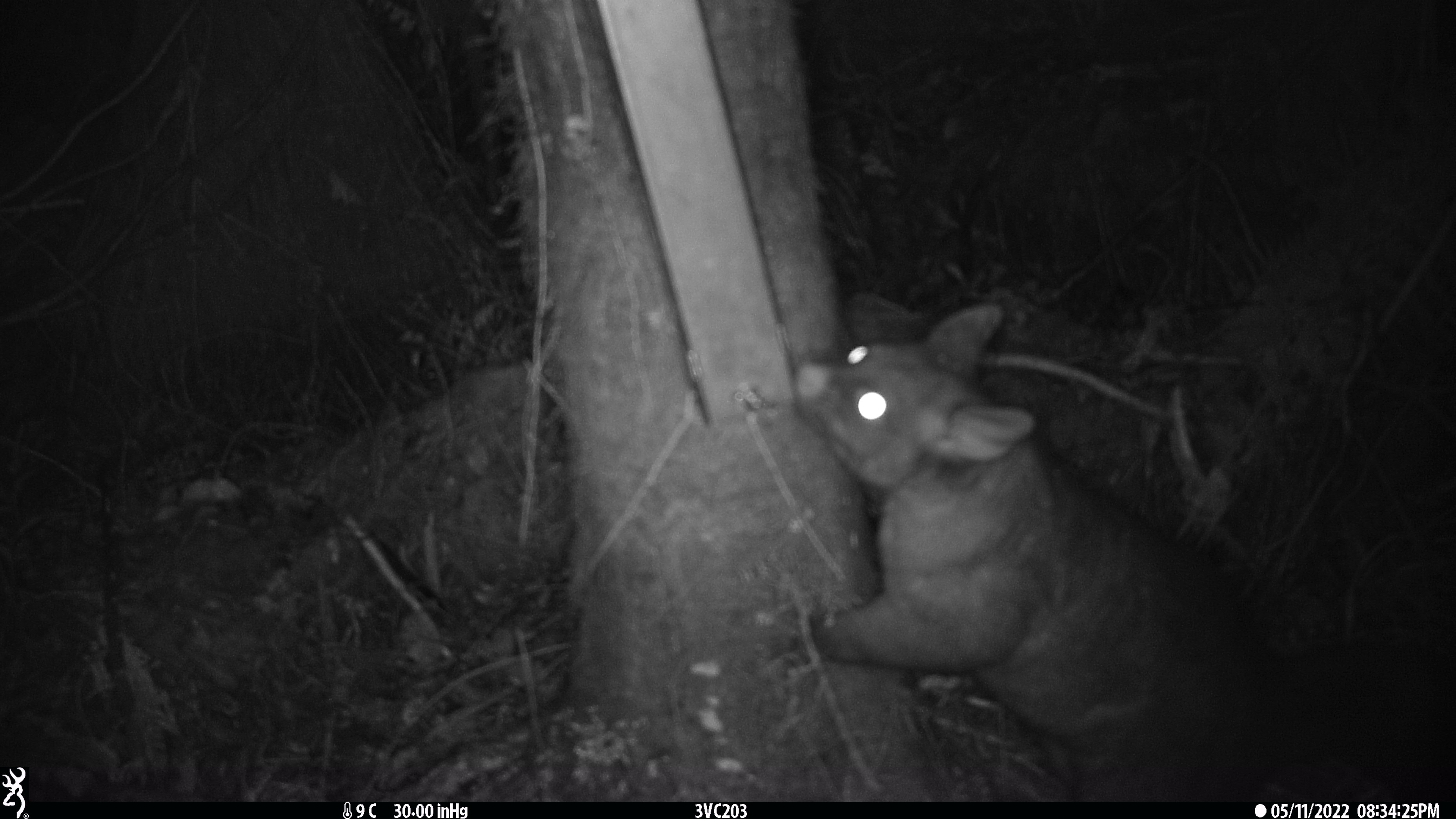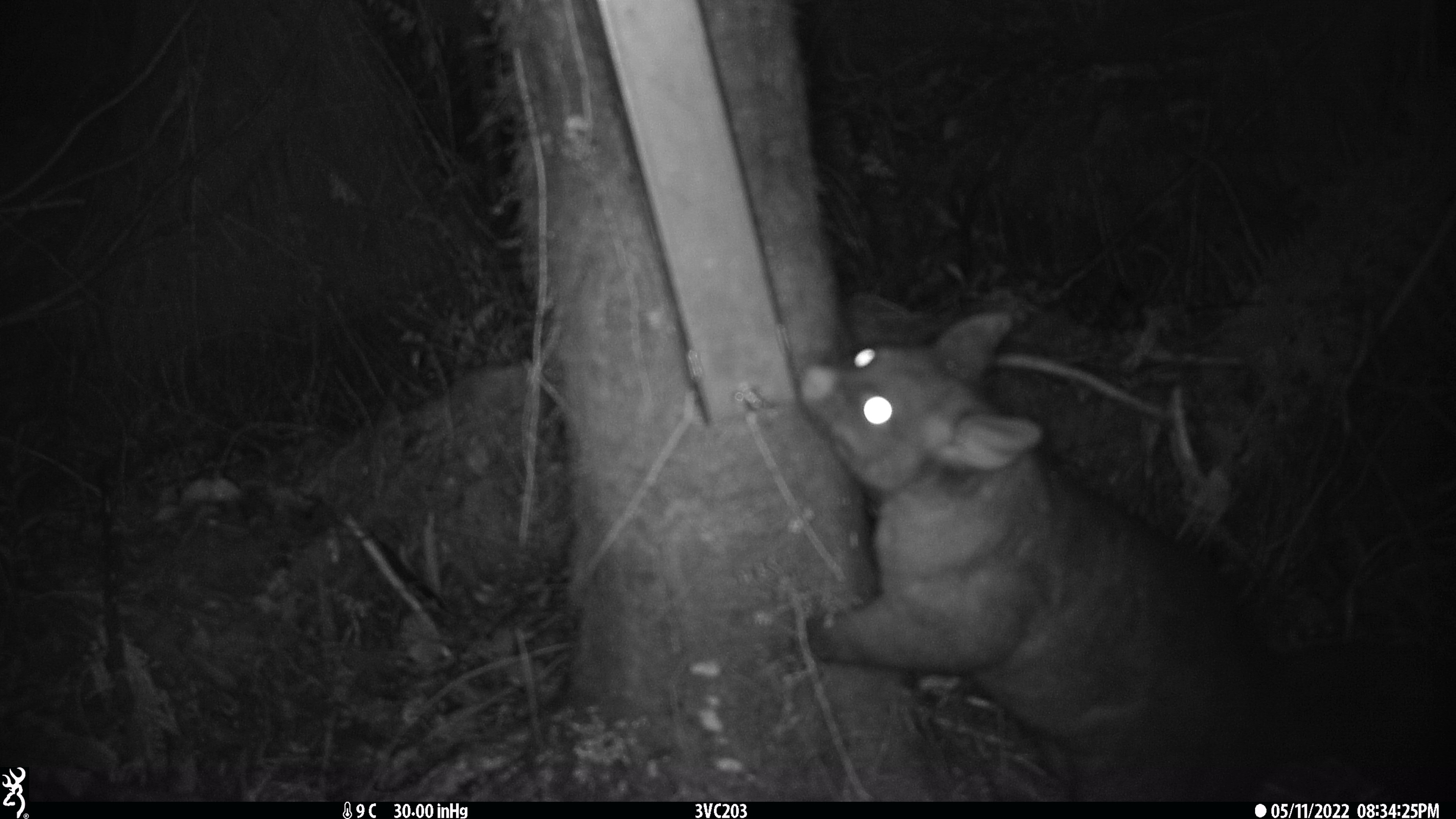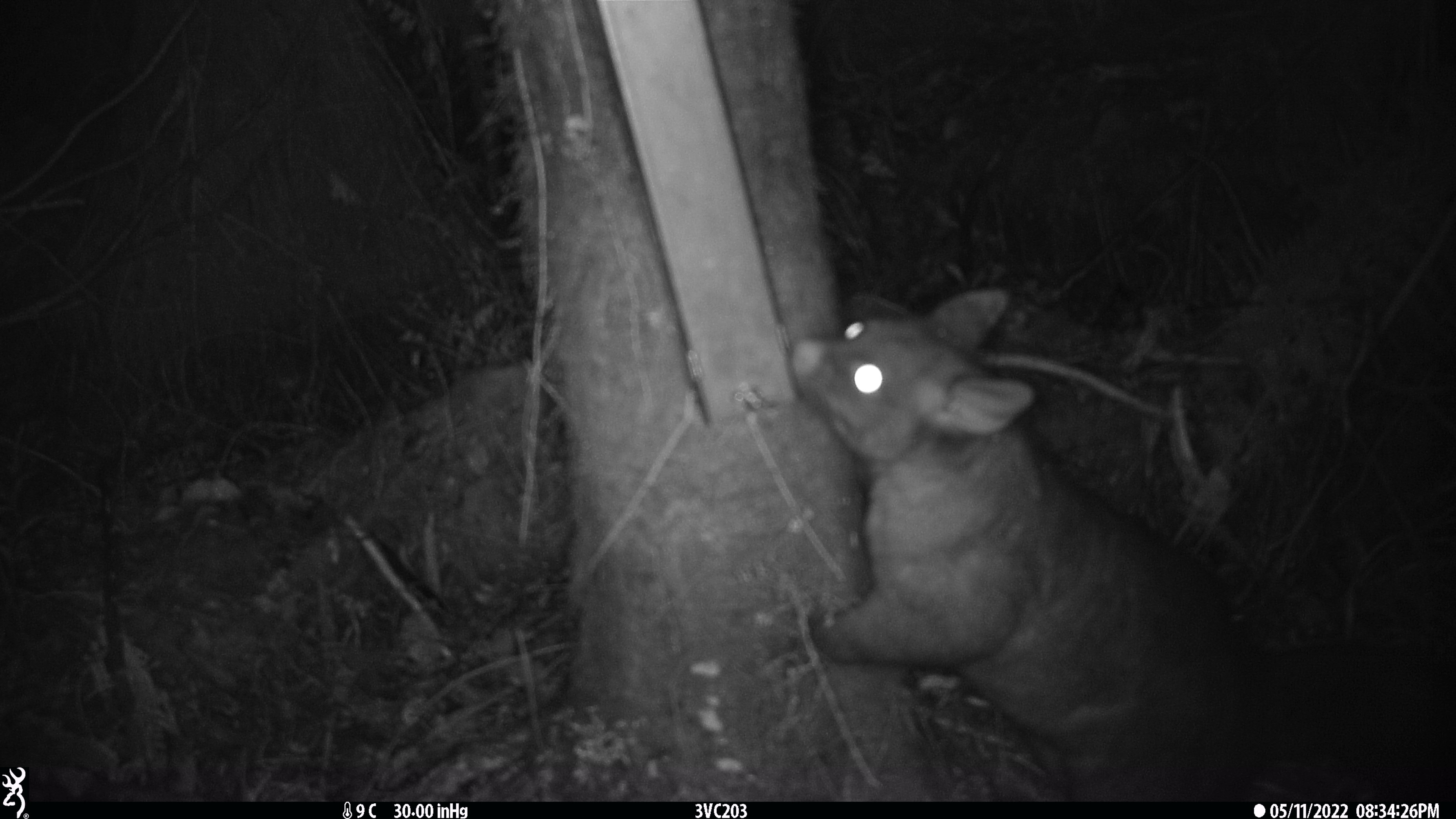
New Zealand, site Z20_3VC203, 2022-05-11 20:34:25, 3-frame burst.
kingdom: Animalia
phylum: Chordata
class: Mammalia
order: Diprotodontia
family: Phalangeridae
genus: Trichosurus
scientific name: Trichosurus vulpecula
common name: common brushtail possum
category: possum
Possum (common brushtail possum) (Trichosurus vulpecula).